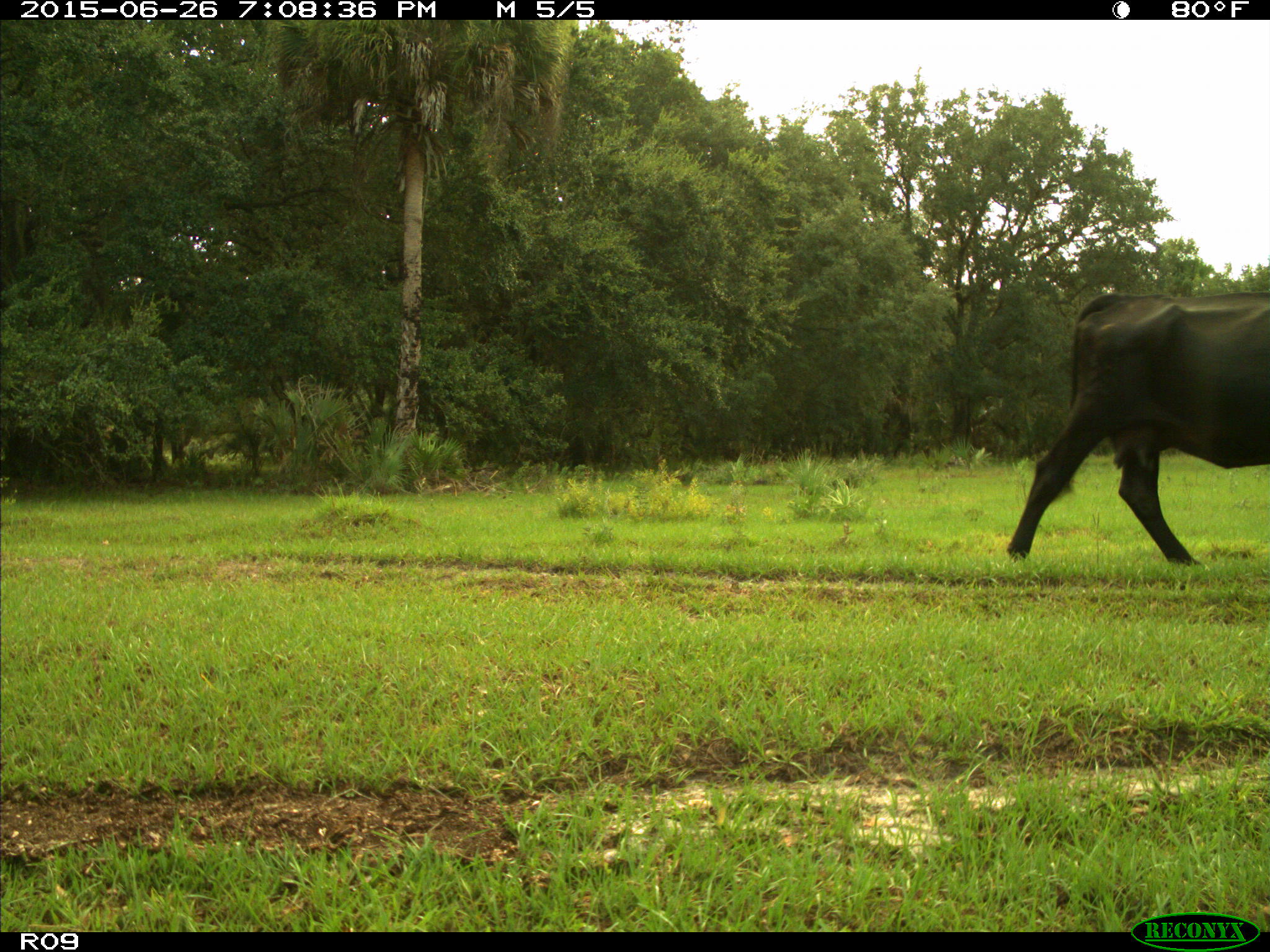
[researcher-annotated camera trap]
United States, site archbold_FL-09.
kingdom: Animalia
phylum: Chordata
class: Mammalia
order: Artiodactyla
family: Bovidae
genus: Bos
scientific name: Bos taurus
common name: domestic cow